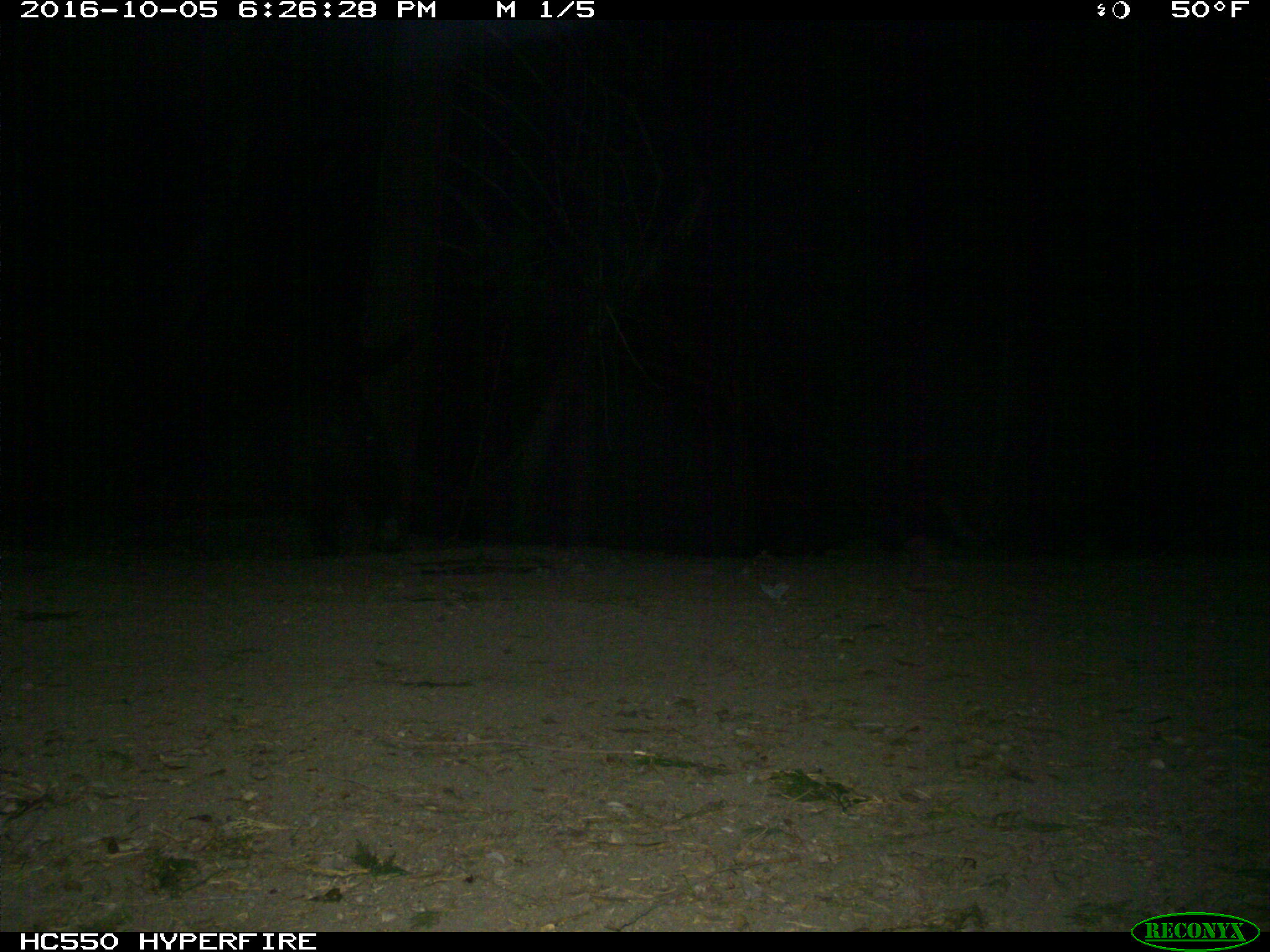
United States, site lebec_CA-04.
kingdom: Animalia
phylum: Chordata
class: Mammalia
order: Carnivora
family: Ursidae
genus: Ursus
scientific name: Ursus americanus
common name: american black bear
Ursus americanus (american black bear).